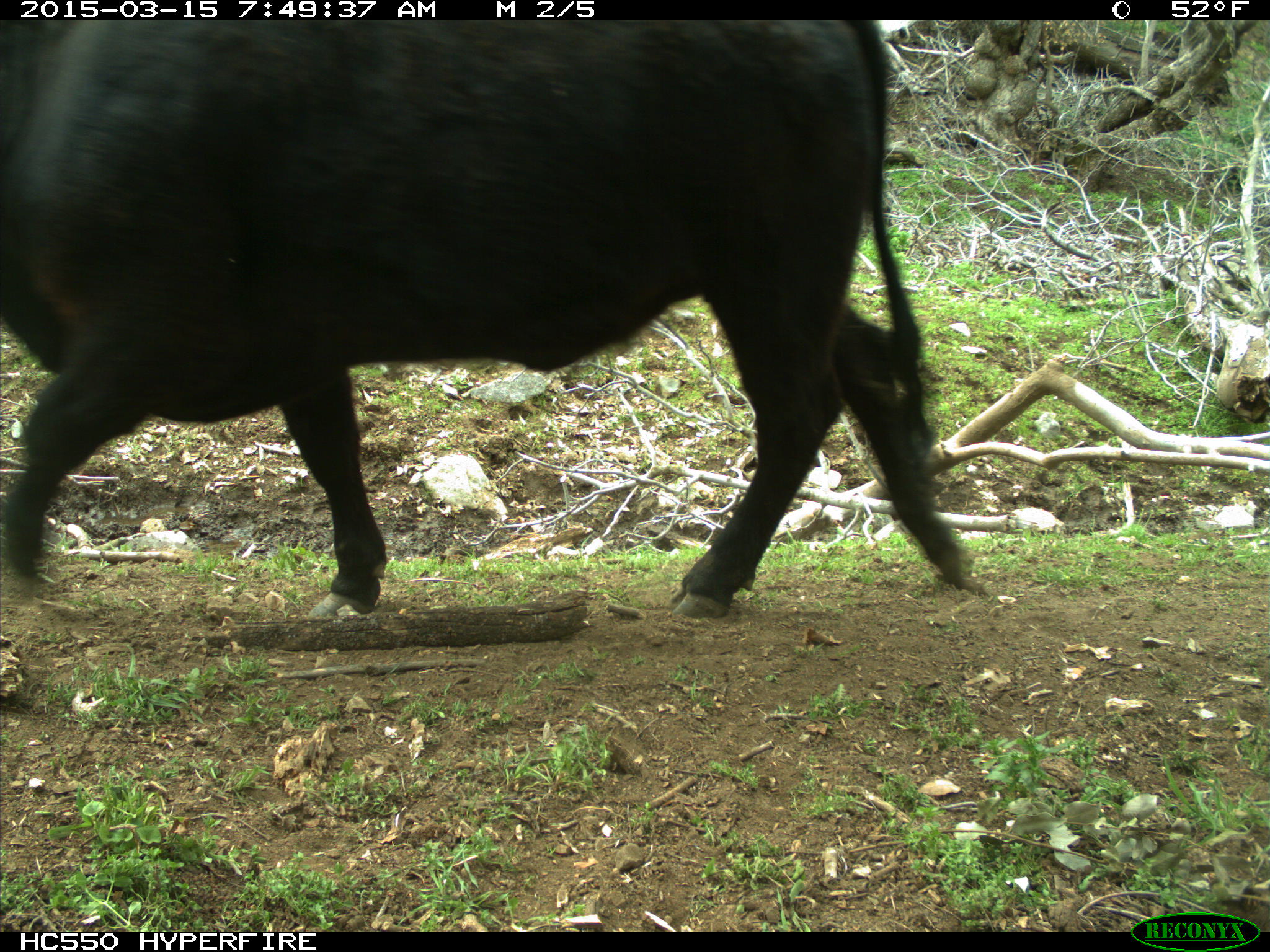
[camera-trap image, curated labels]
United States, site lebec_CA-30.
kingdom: Animalia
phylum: Chordata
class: Mammalia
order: Artiodactyla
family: Bovidae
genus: Bos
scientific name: Bos taurus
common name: domestic cow